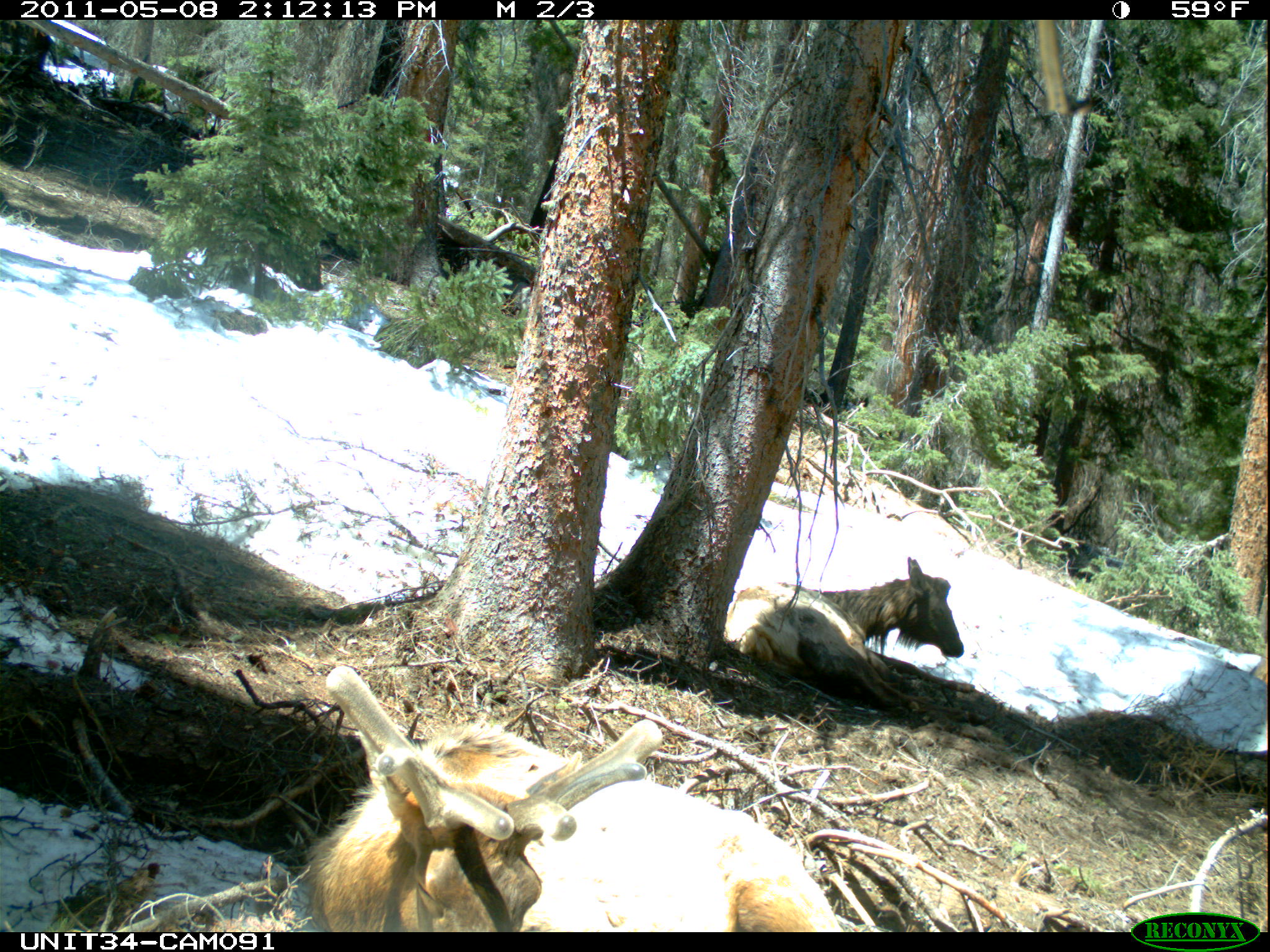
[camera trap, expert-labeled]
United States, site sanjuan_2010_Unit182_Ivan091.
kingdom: Animalia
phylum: Chordata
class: Mammalia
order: Artiodactyla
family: Cervidae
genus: Cervus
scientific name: Cervus elaphus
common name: red deer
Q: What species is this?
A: Cervus elaphus (red deer).